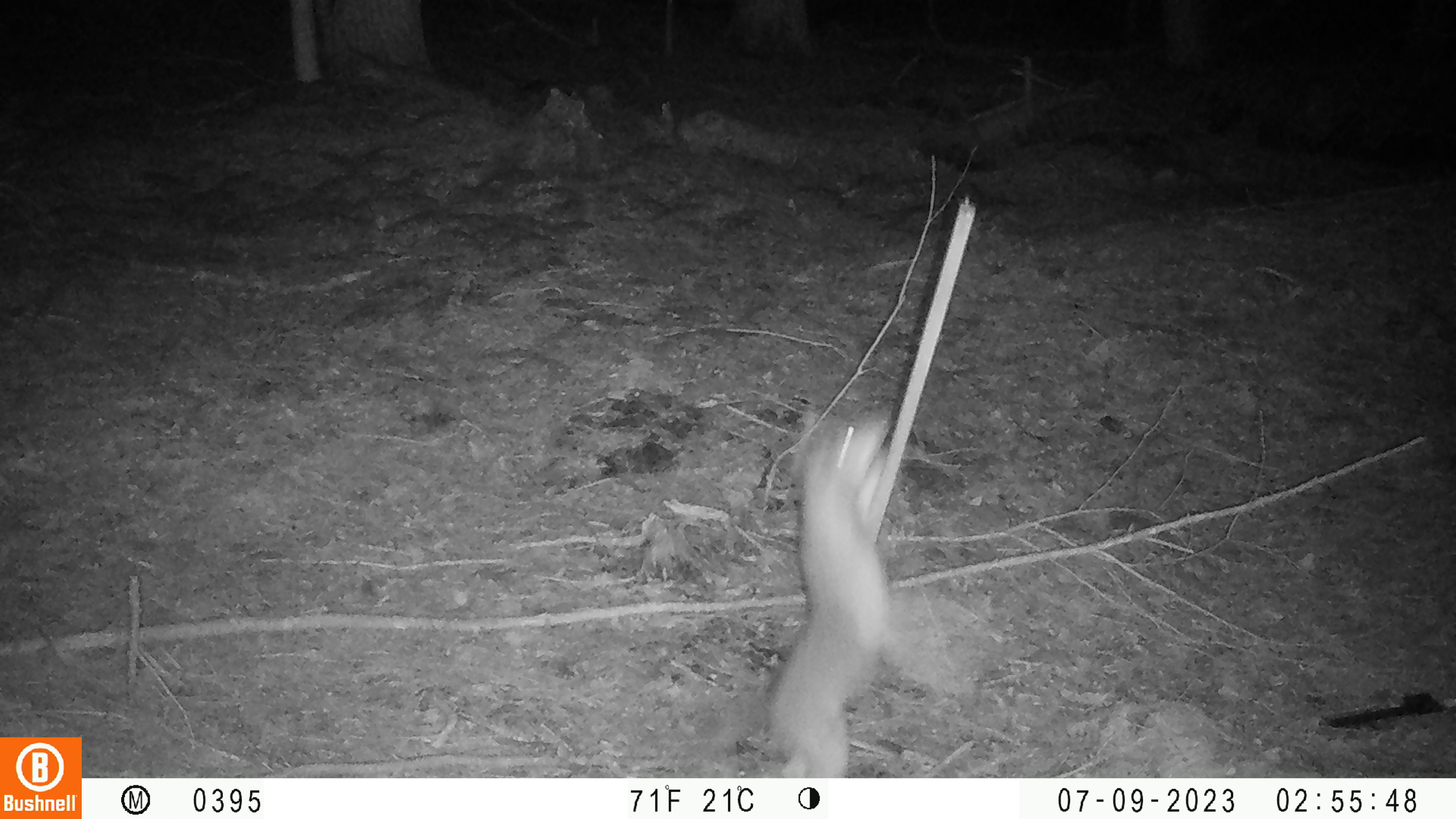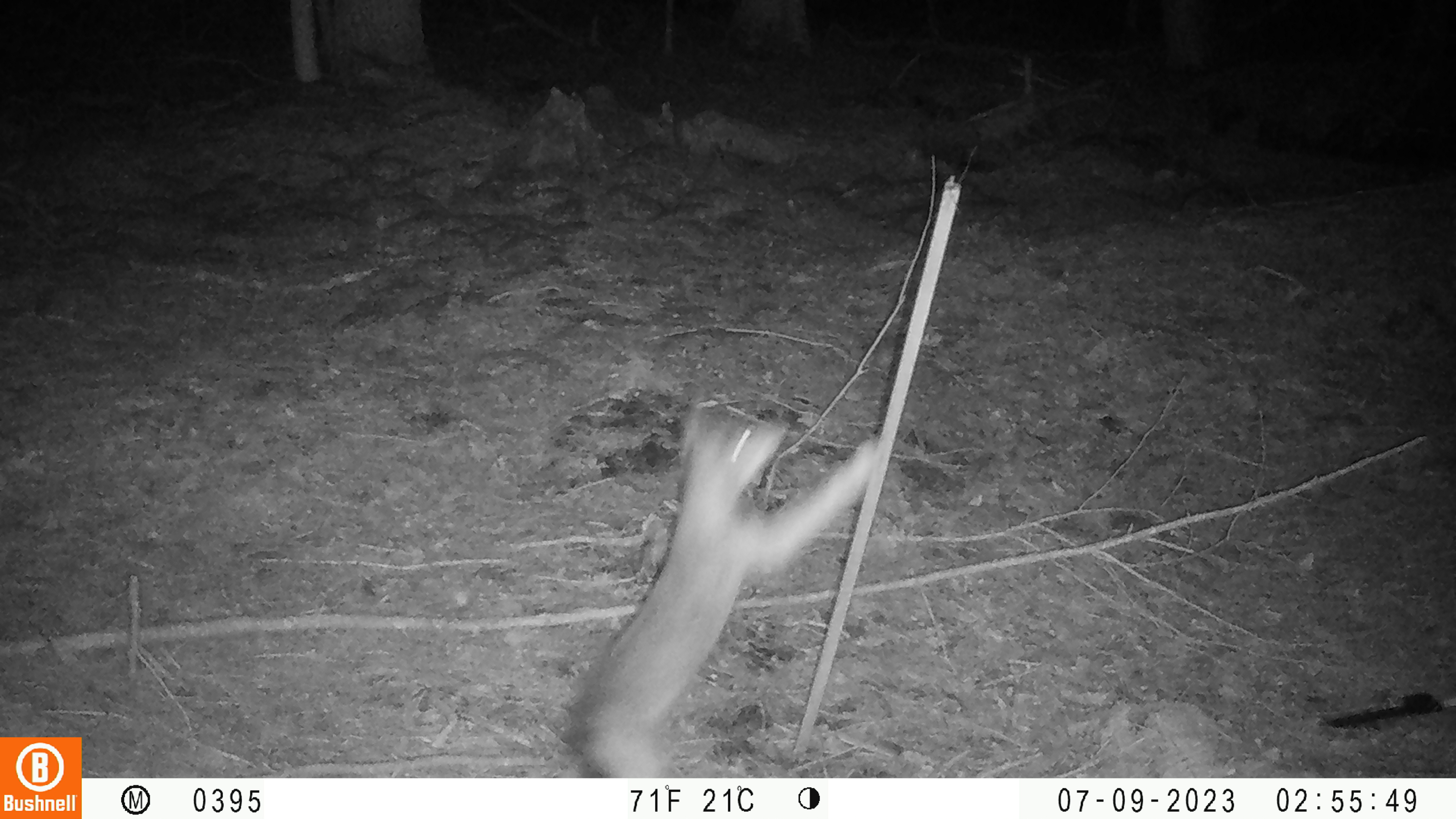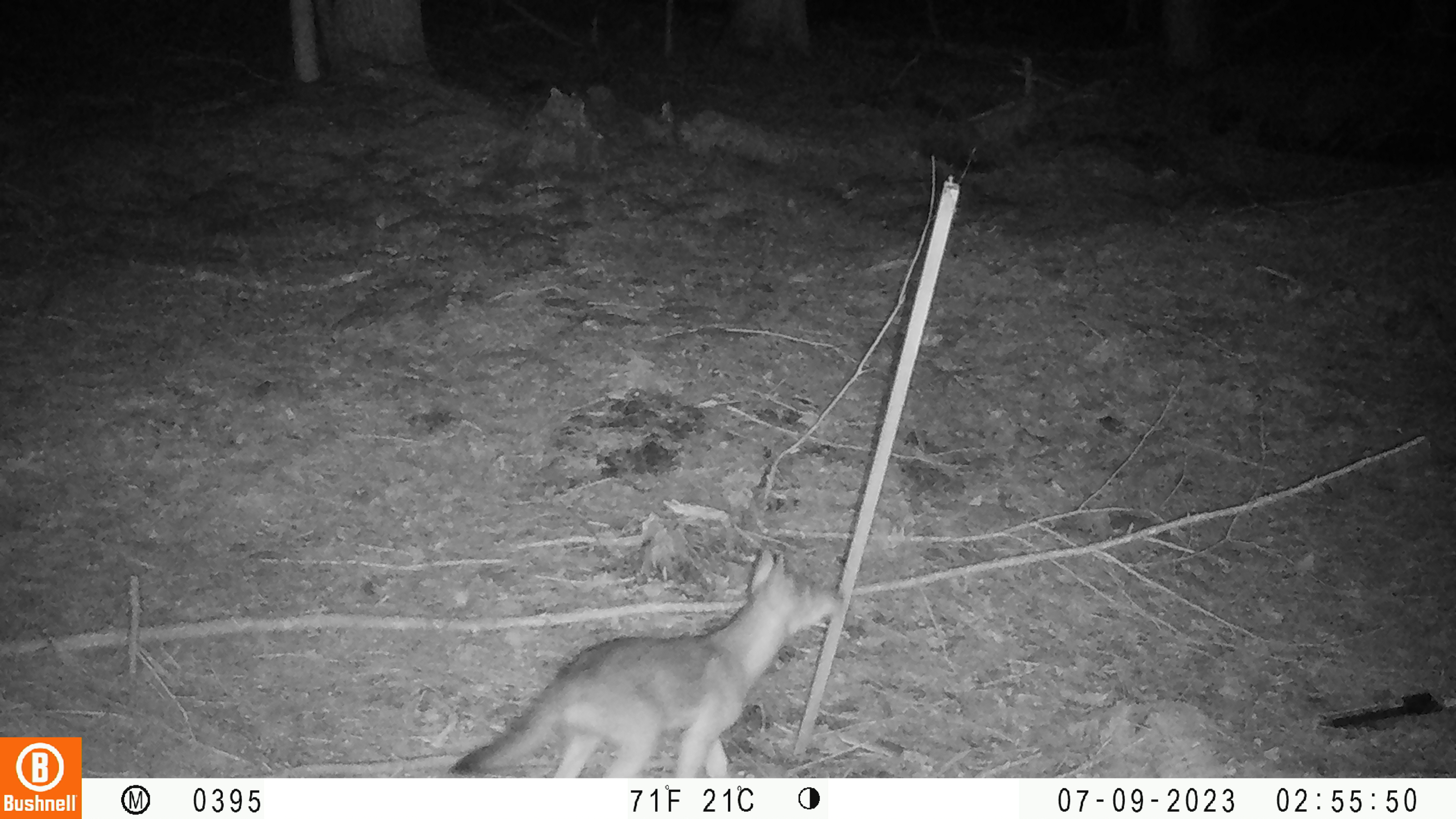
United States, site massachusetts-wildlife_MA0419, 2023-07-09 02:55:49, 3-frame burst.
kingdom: Animalia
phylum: Chordata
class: Mammalia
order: Carnivora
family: Canidae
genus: Urocyon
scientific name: Urocyon cinereoargenteus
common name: gray fox